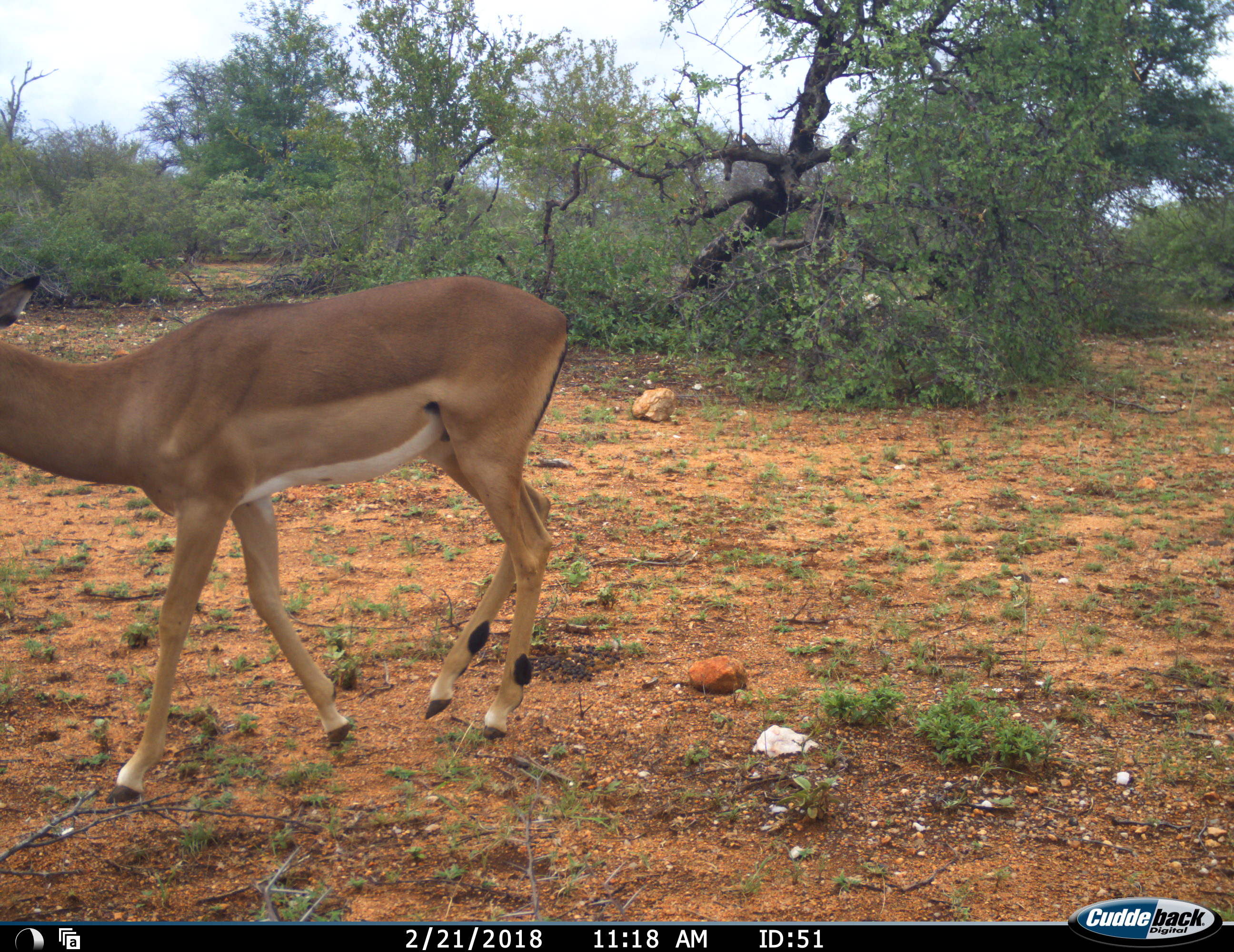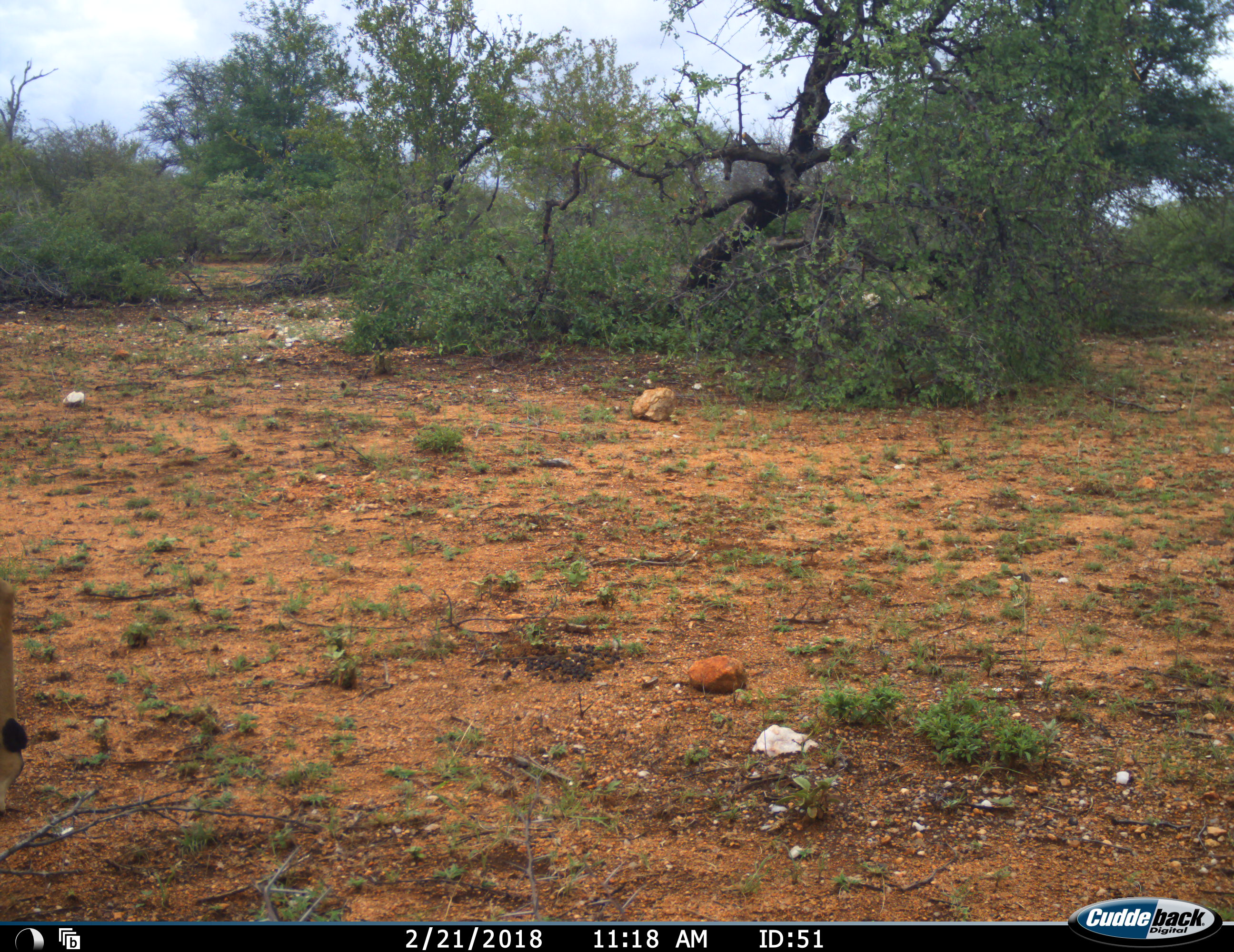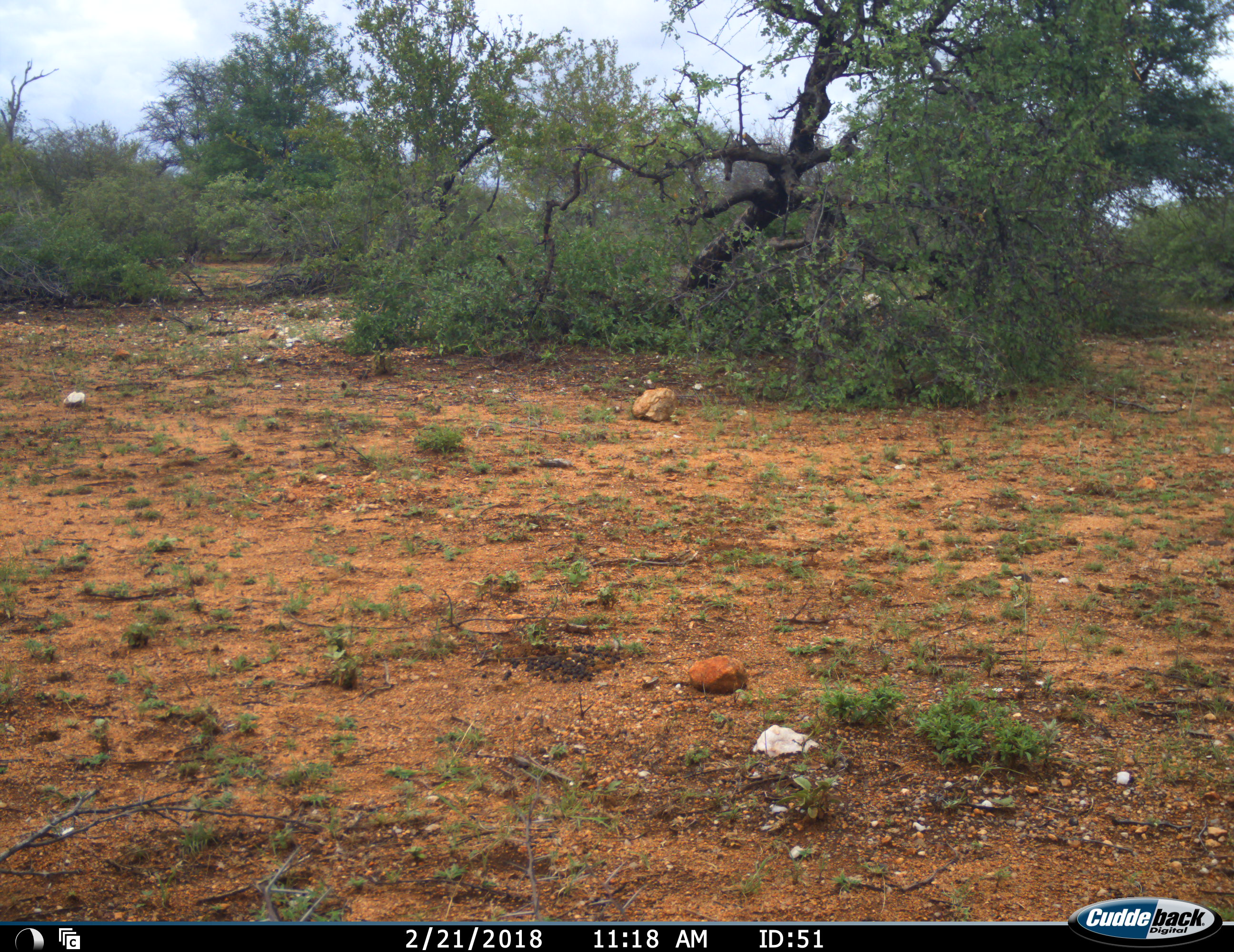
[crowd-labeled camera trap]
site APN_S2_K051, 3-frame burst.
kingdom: Animalia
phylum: Chordata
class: Mammalia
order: Artiodactyla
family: Bovidae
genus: Aepyceros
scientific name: Aepyceros melampus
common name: impala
Impala (Aepyceros melampus), count 1. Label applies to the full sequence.